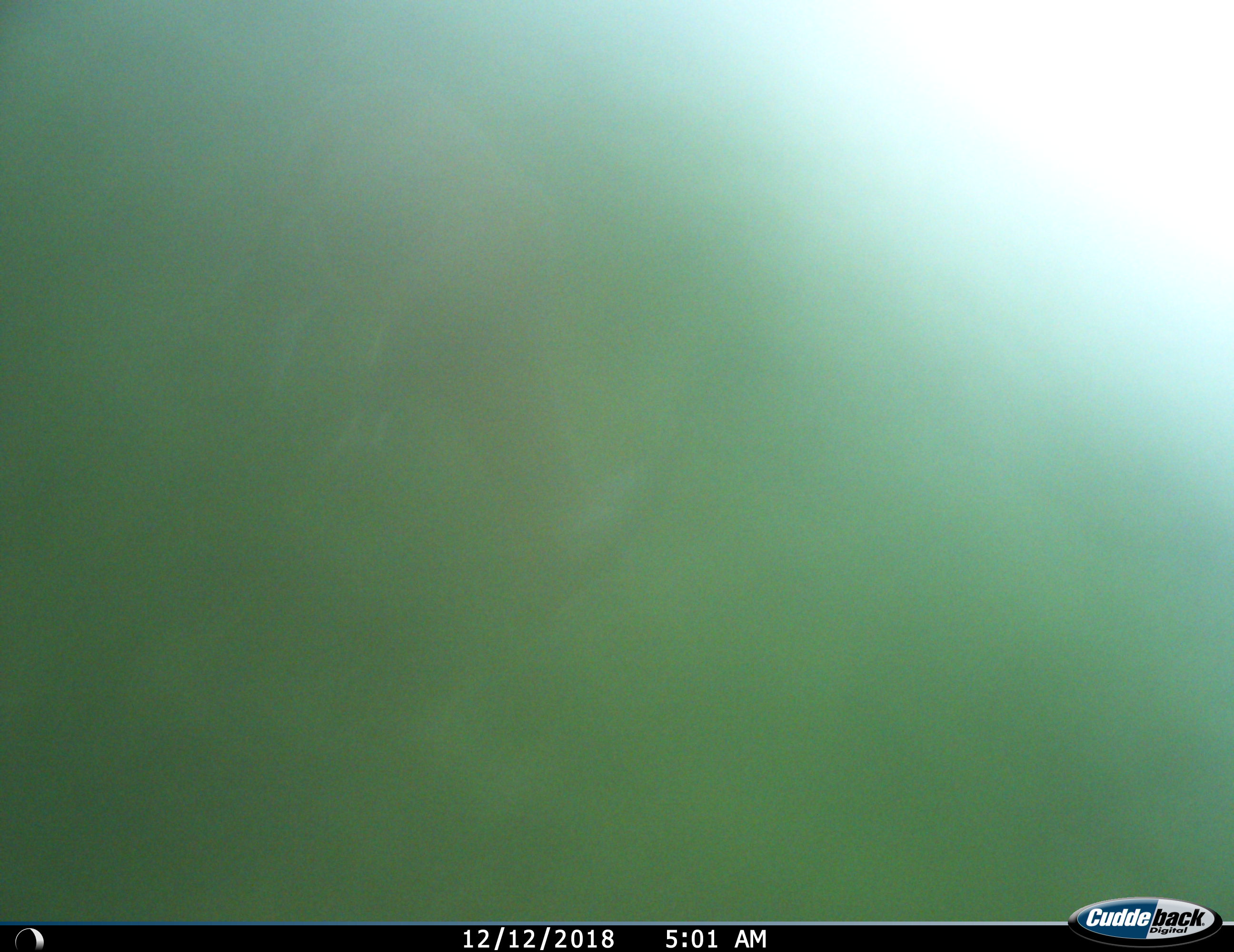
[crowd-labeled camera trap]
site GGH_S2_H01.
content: unidentified animal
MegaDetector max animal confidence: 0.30